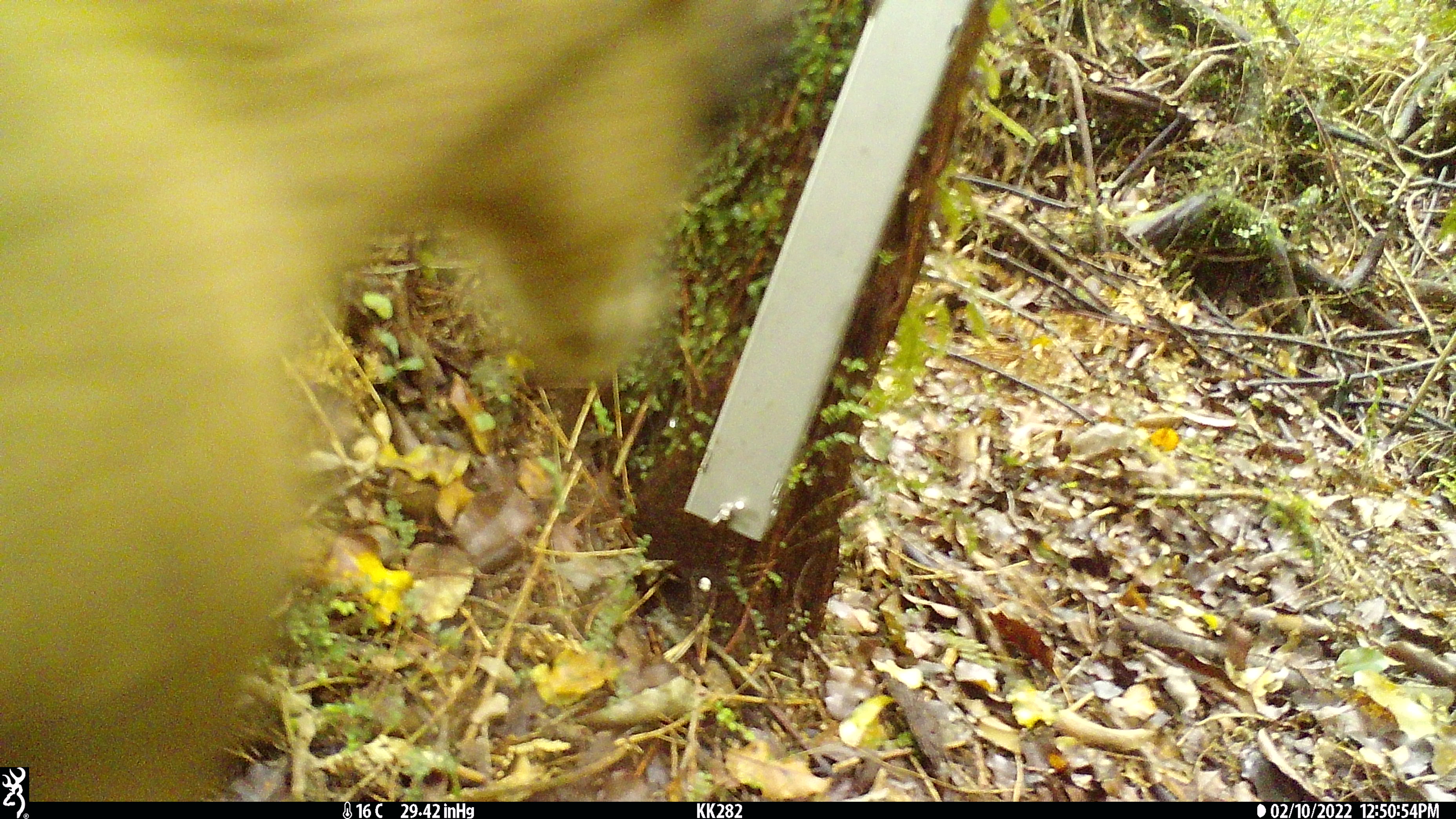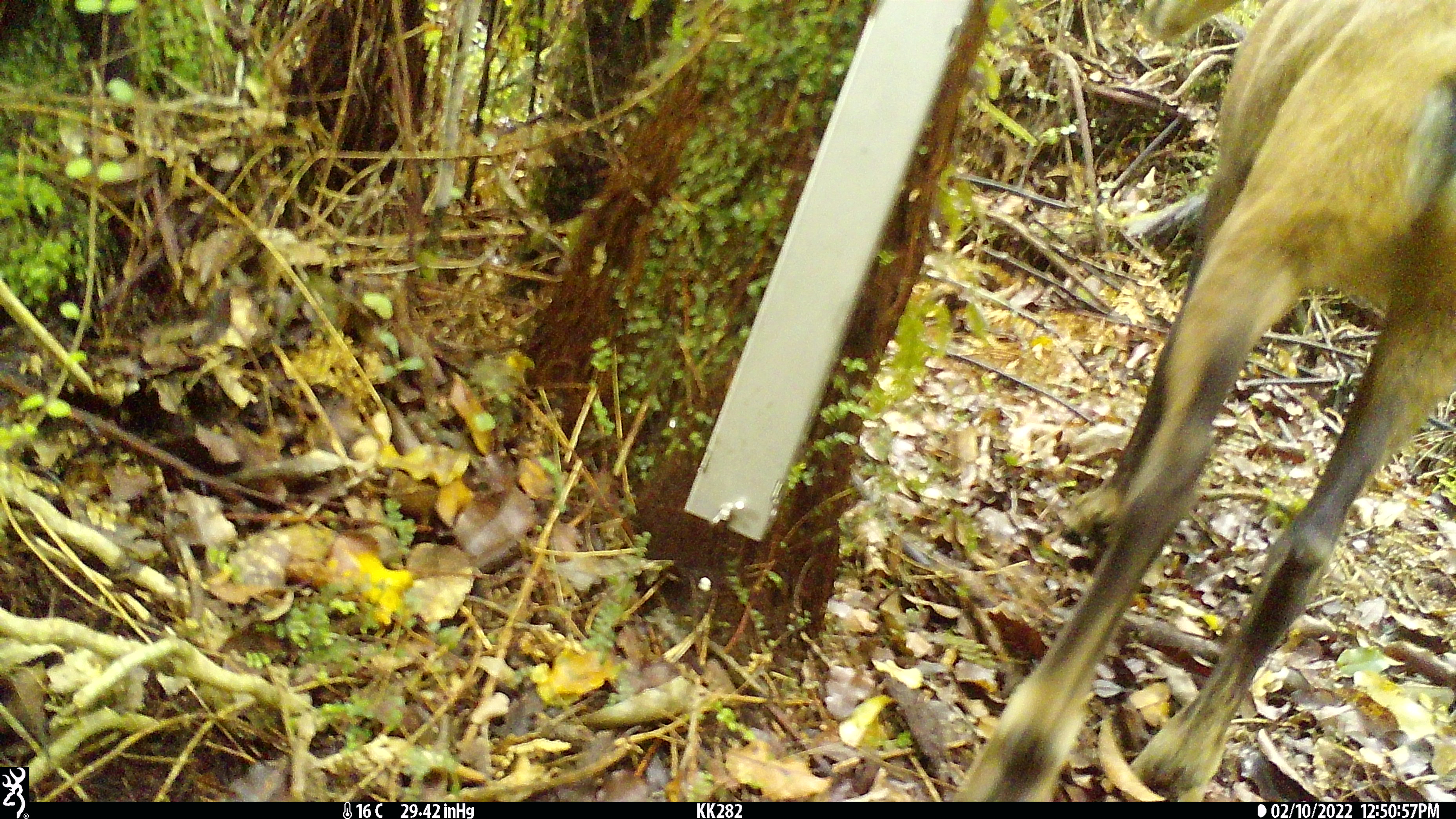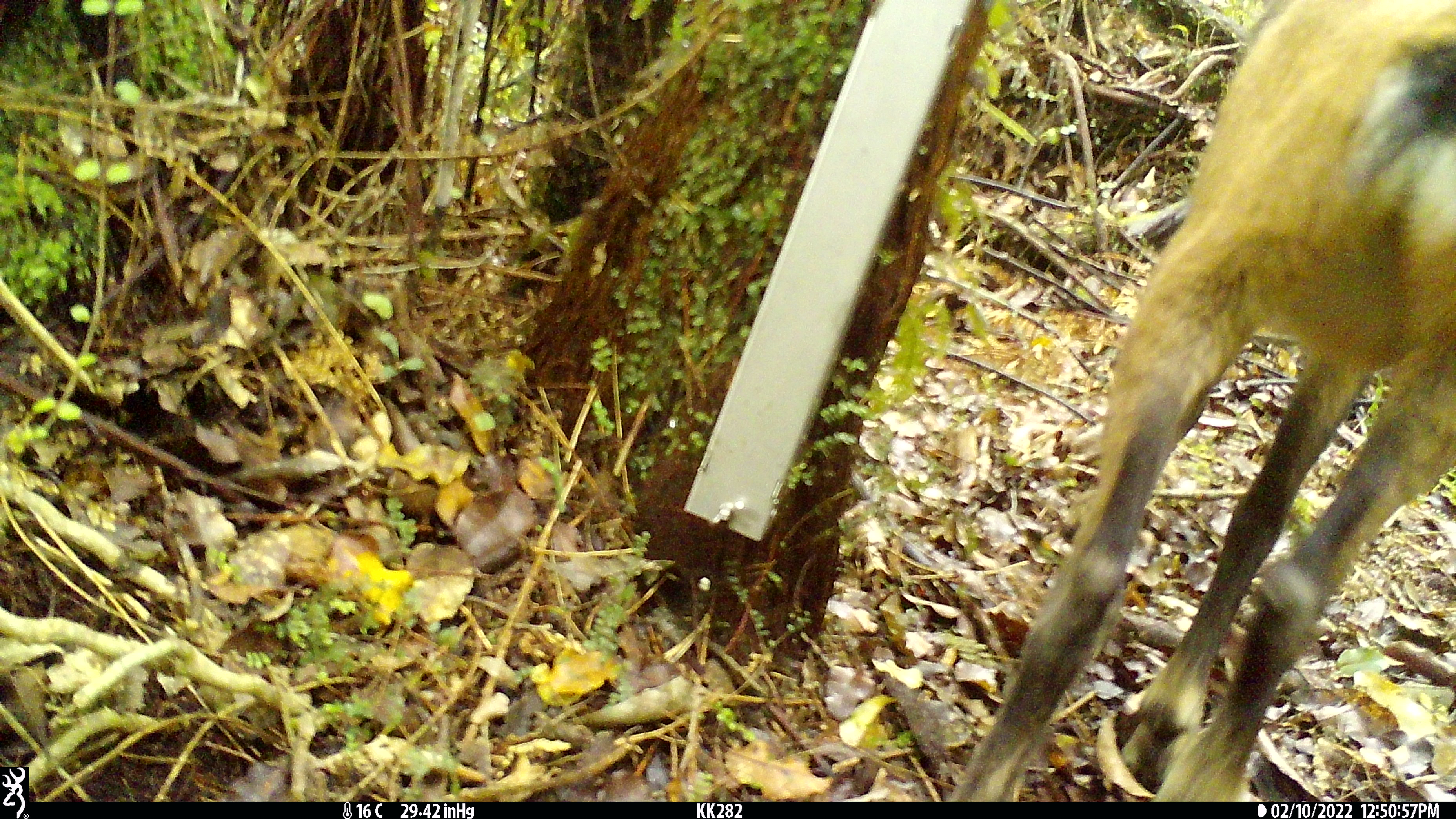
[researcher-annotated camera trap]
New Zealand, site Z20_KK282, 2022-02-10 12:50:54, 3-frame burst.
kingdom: Animalia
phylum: Chordata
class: Mammalia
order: Artiodactyla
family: Bovidae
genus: Rupicapra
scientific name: Rupicapra rupicapra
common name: alpine chamois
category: chamois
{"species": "chamois (alpine chamois) (Rupicapra rupicapra)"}